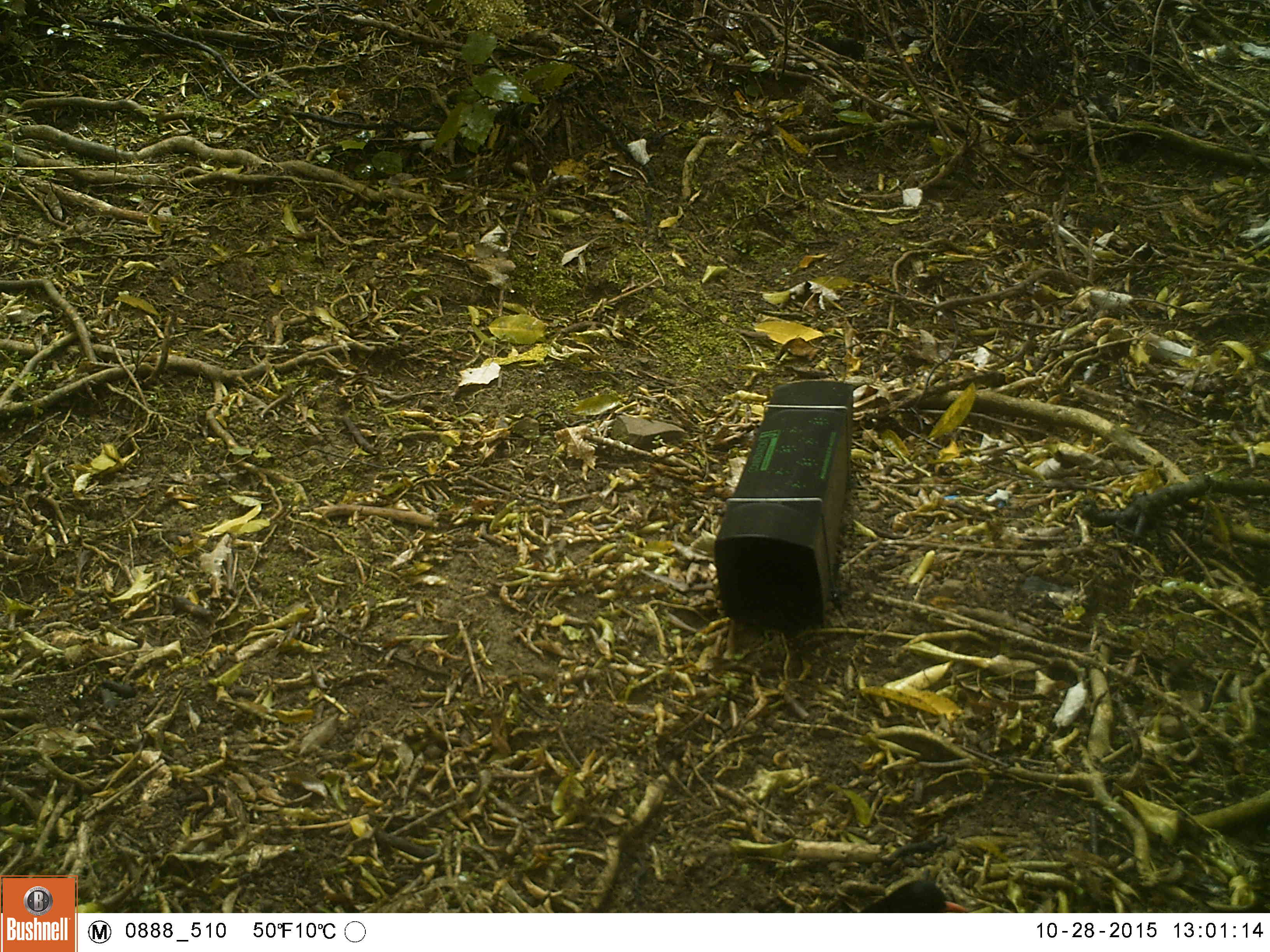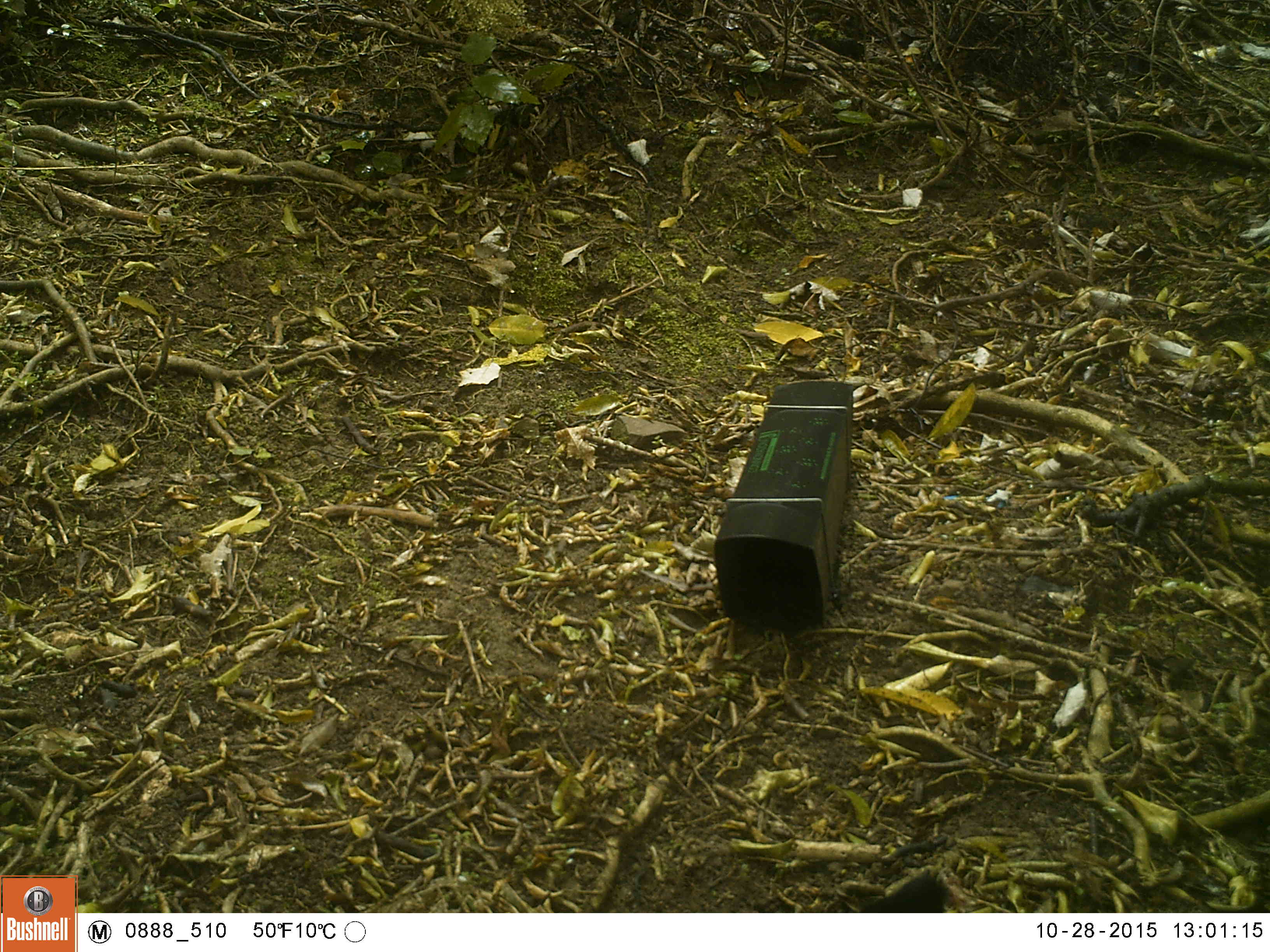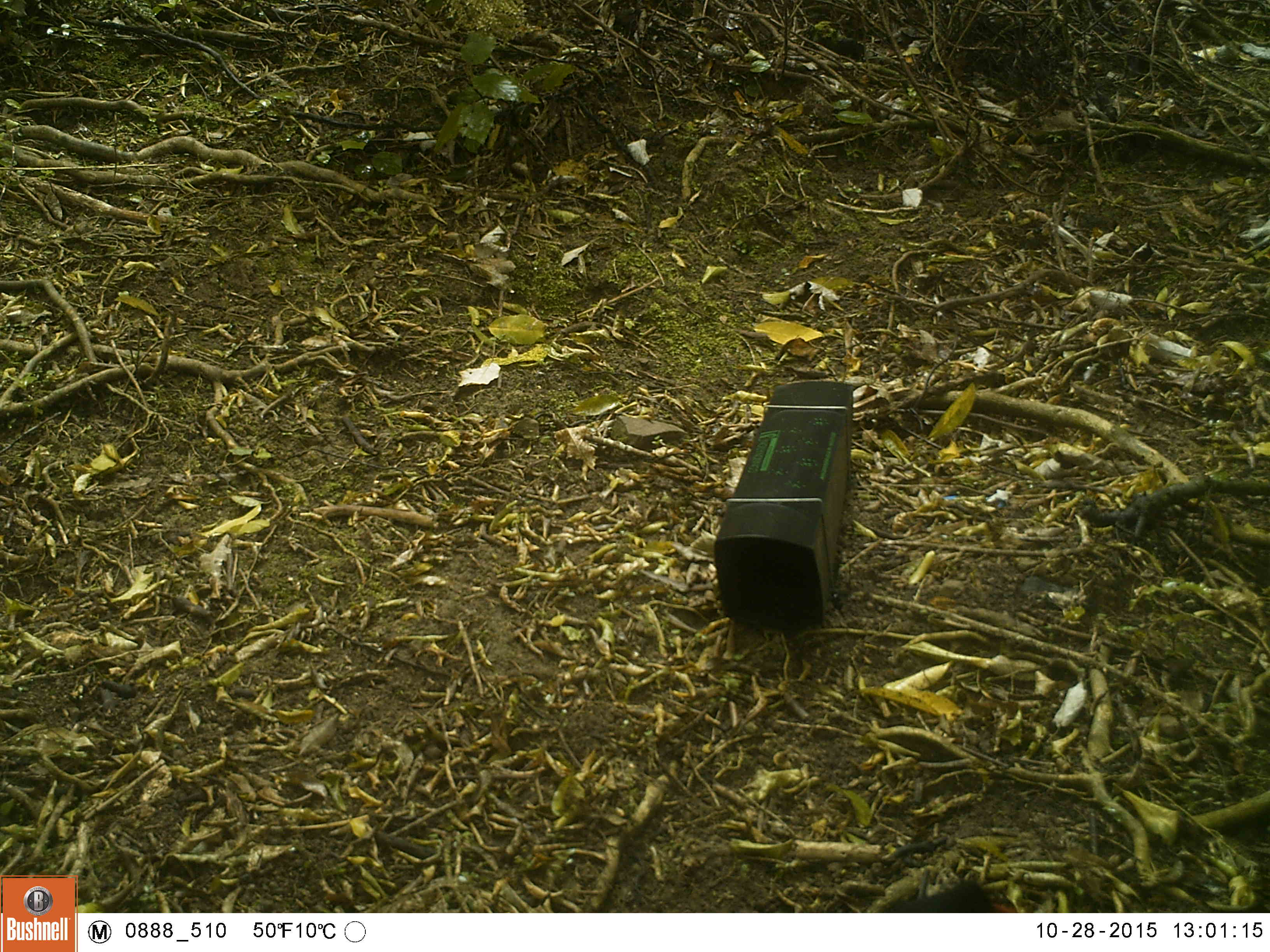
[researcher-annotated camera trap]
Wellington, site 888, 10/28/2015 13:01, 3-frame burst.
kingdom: Animalia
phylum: Chordata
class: Aves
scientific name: Aves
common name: bird